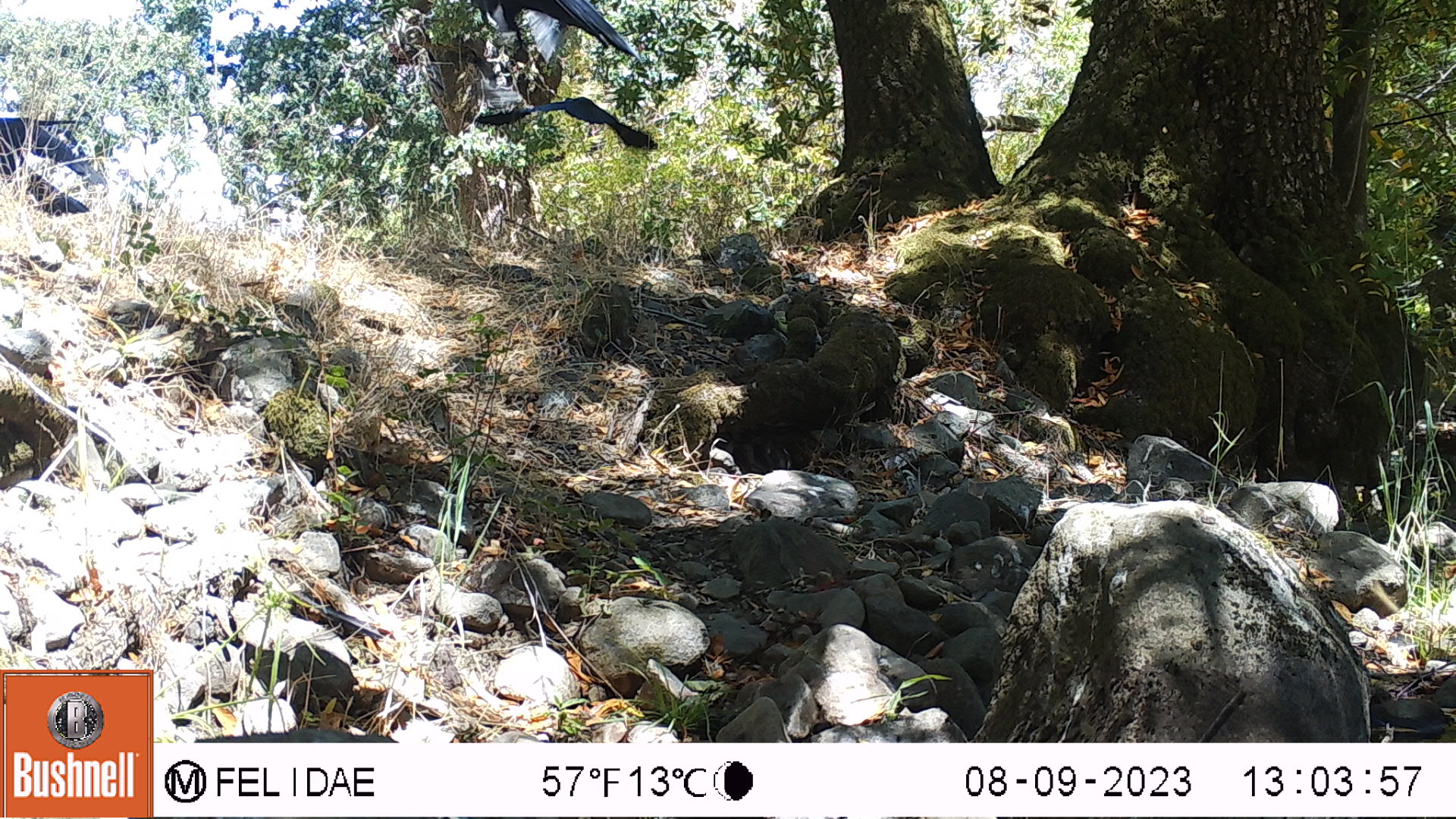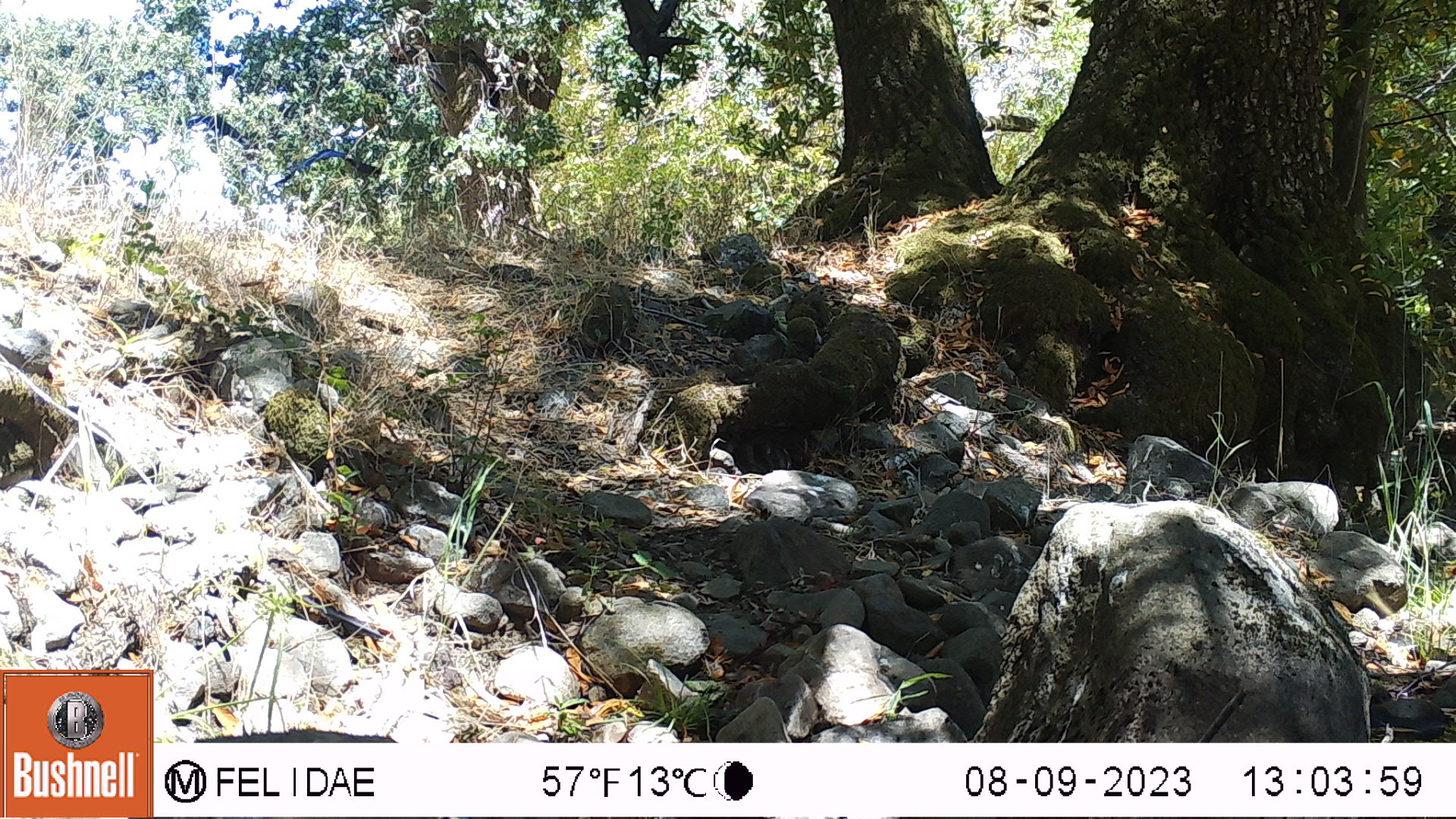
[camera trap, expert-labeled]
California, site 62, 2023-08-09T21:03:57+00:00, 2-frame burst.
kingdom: Animalia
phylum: Chordata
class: Aves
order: Passeriformes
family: Corvidae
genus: Corvus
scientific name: Corvus brachyrhynchos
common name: american crow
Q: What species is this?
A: American crow (Corvus brachyrhynchos).